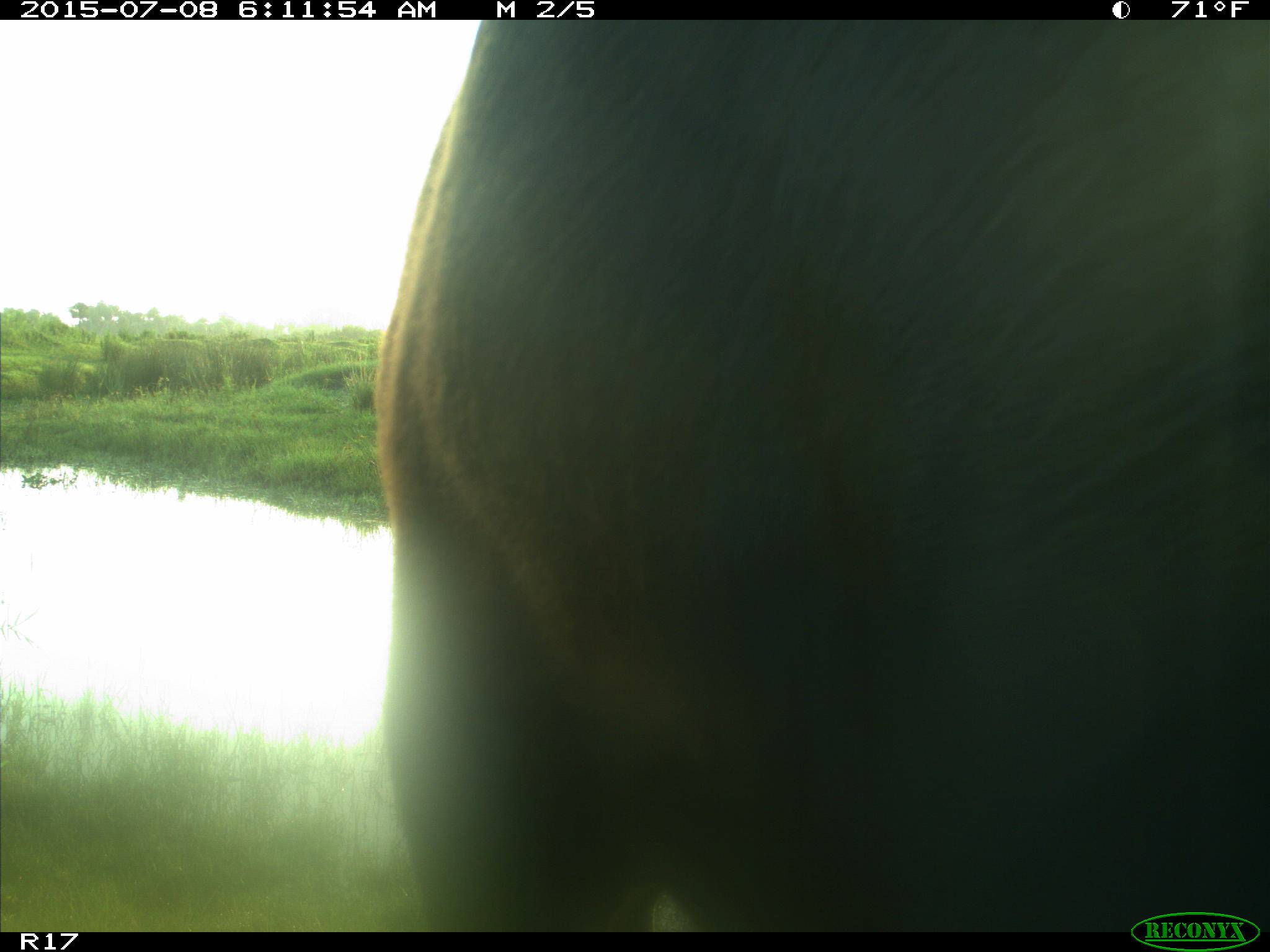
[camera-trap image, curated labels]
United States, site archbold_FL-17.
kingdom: Animalia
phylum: Chordata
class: Mammalia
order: Artiodactyla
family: Bovidae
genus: Bos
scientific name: Bos taurus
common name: domestic cow